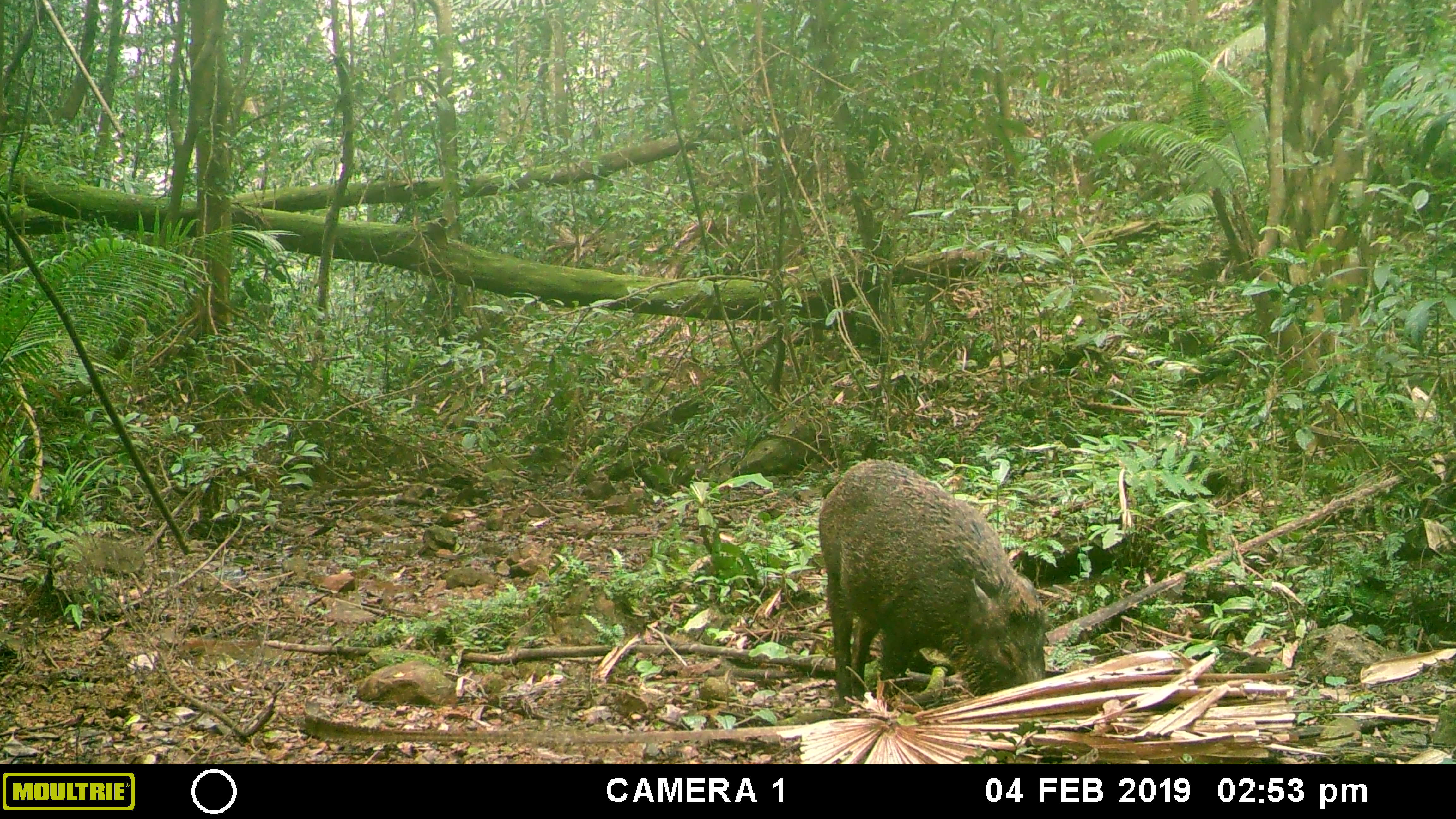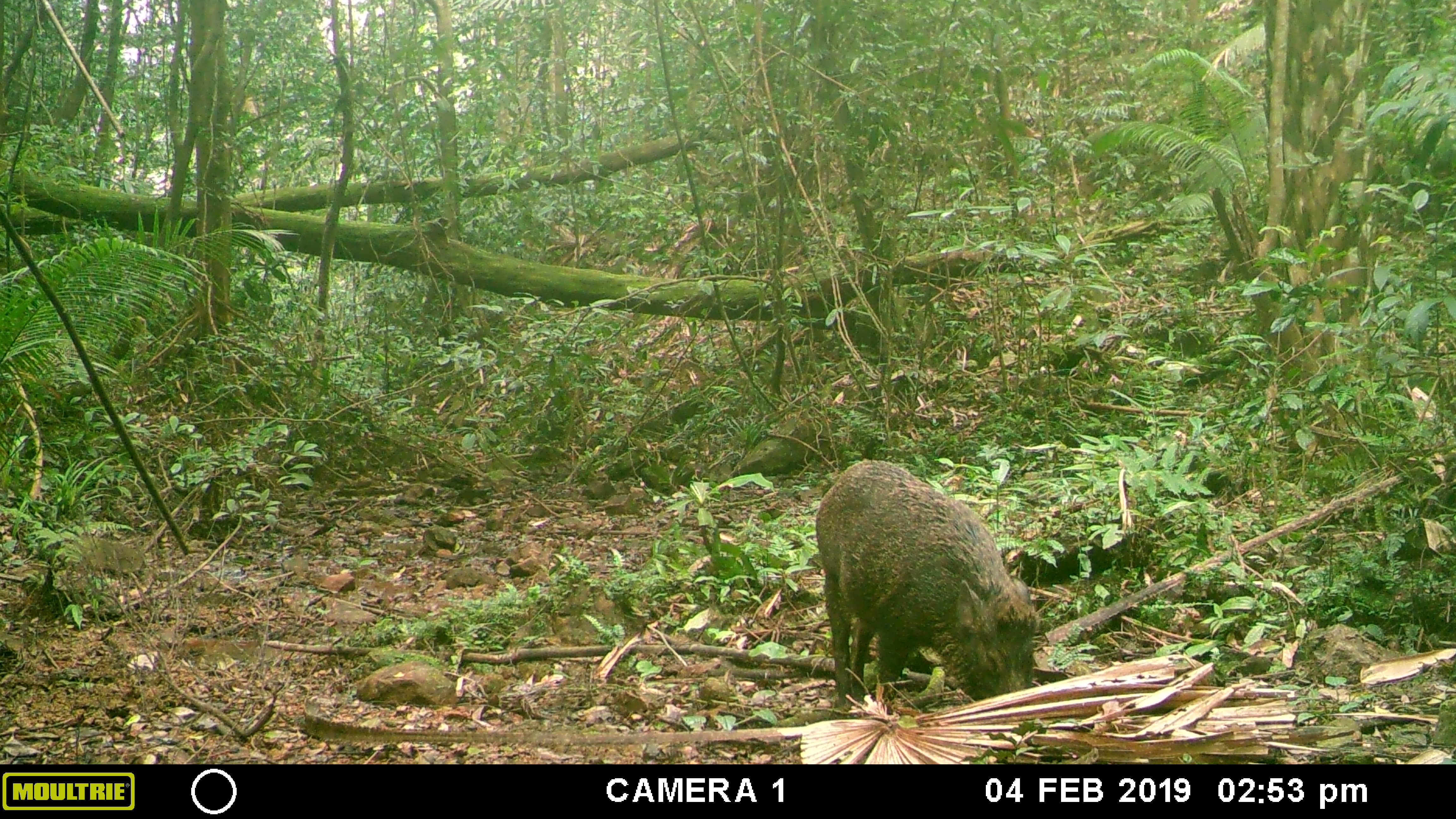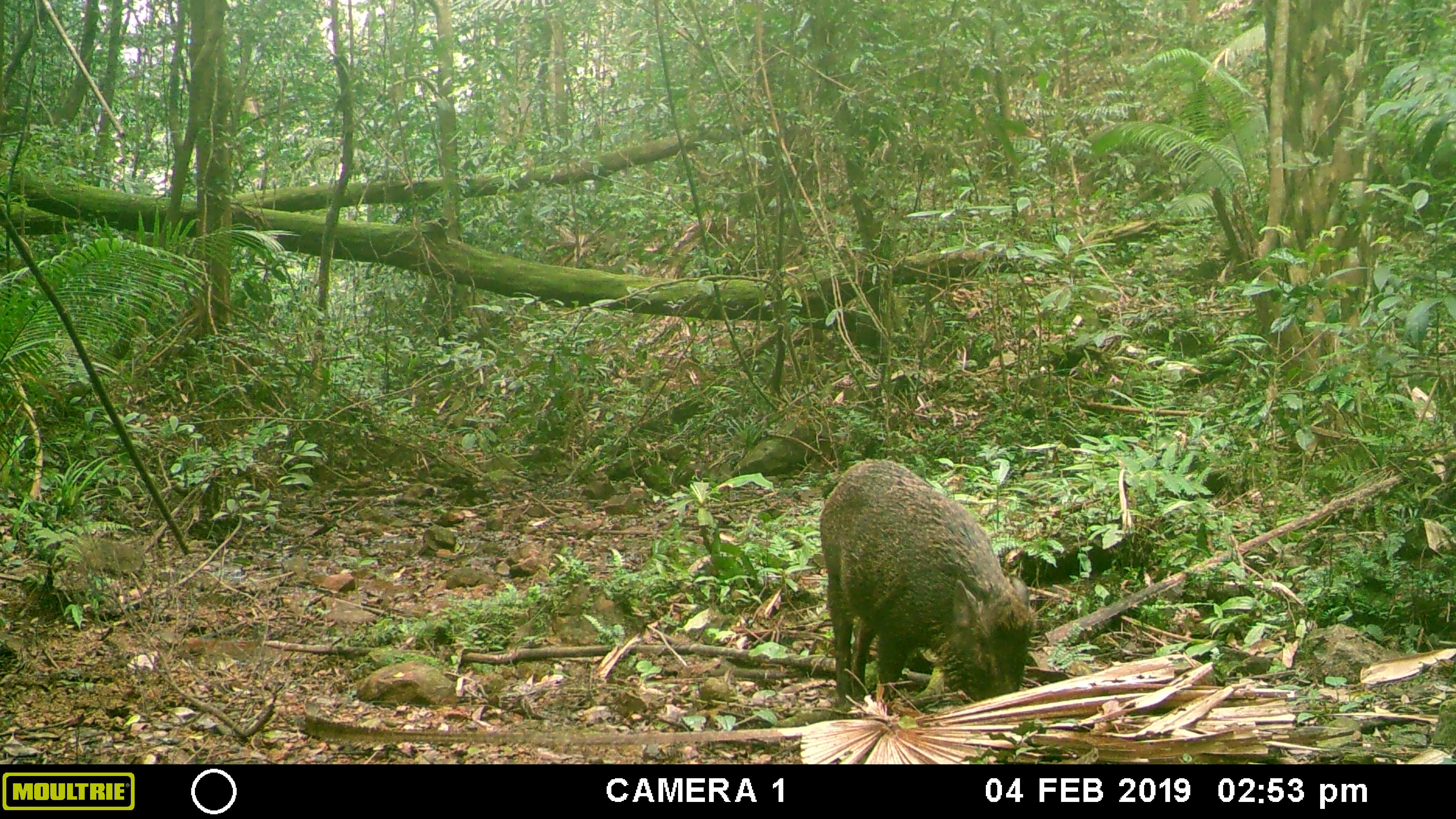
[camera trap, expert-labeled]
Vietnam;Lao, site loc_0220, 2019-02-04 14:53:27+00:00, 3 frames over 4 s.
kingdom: Animalia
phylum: Chordata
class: Mammalia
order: Artiodactyla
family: Suidae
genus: Sus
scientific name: Sus scrofa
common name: eurasian wild pig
Eurasian wild pig (Sus scrofa). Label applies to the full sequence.